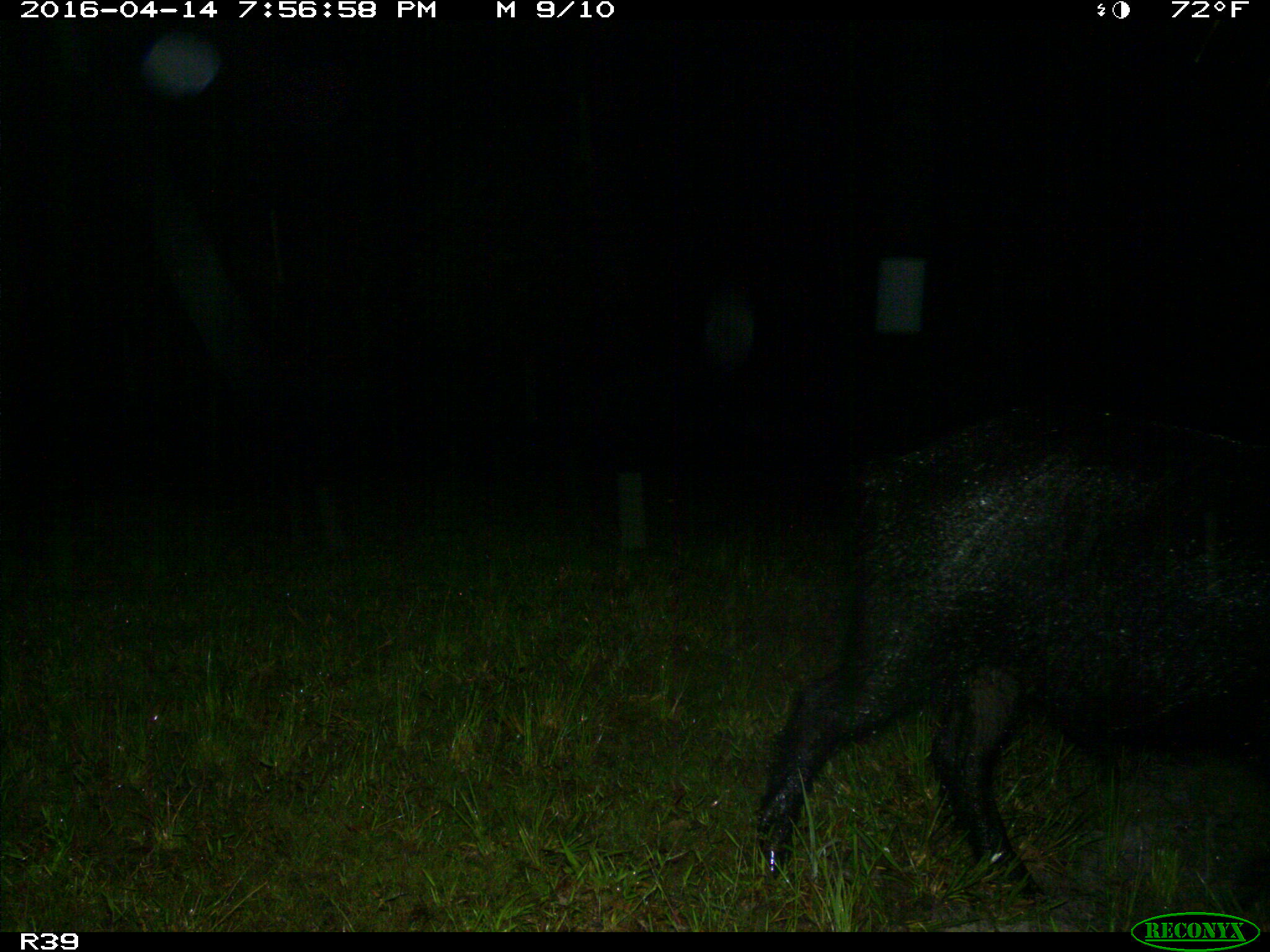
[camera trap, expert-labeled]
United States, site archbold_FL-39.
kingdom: Animalia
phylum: Chordata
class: Mammalia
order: Artiodactyla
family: Suidae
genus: Sus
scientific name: Sus scrofa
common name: wild boar